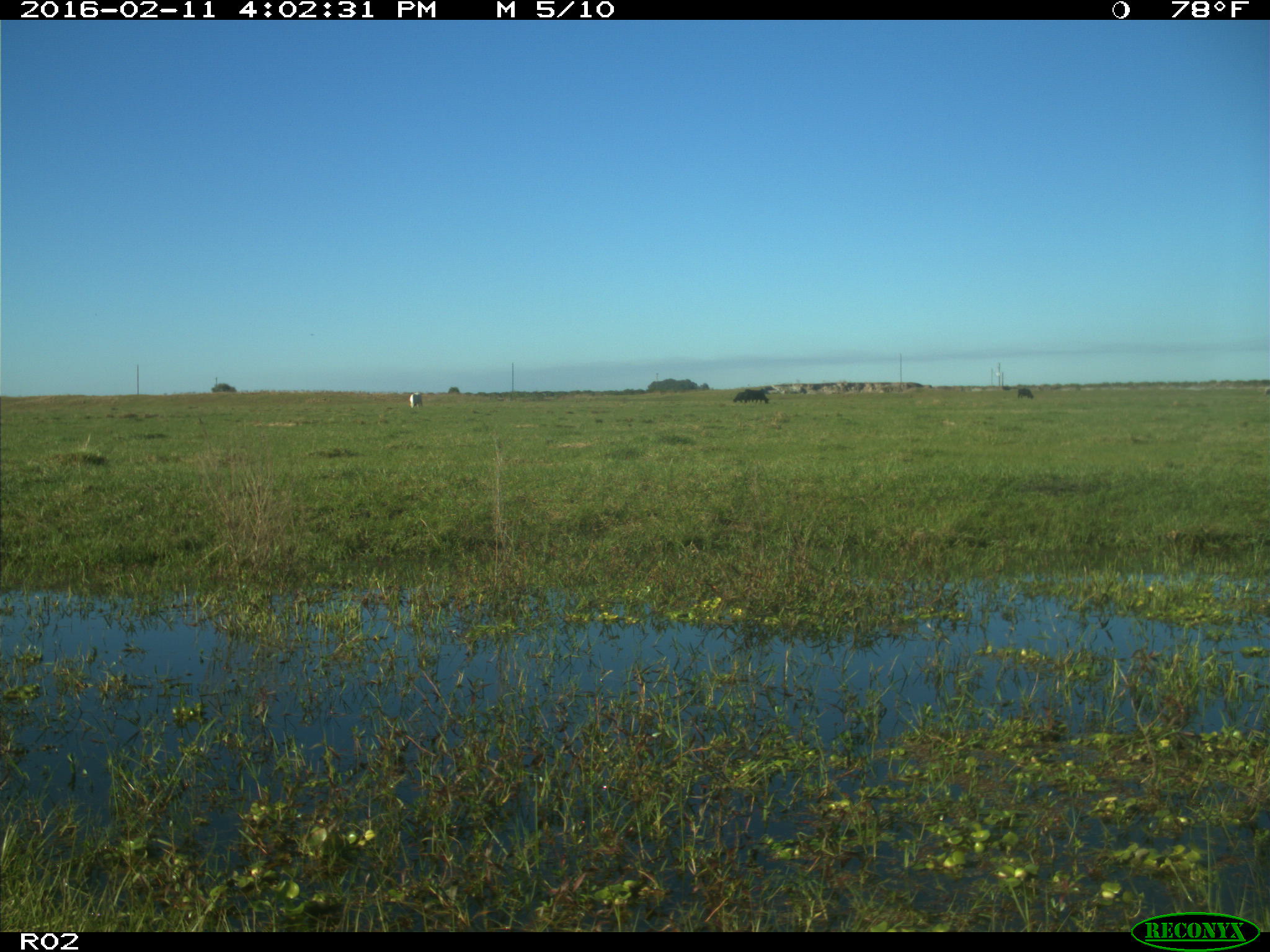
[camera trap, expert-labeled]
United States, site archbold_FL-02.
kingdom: Animalia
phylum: Chordata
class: Mammalia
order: Artiodactyla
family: Bovidae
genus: Bos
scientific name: Bos taurus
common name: domestic cow